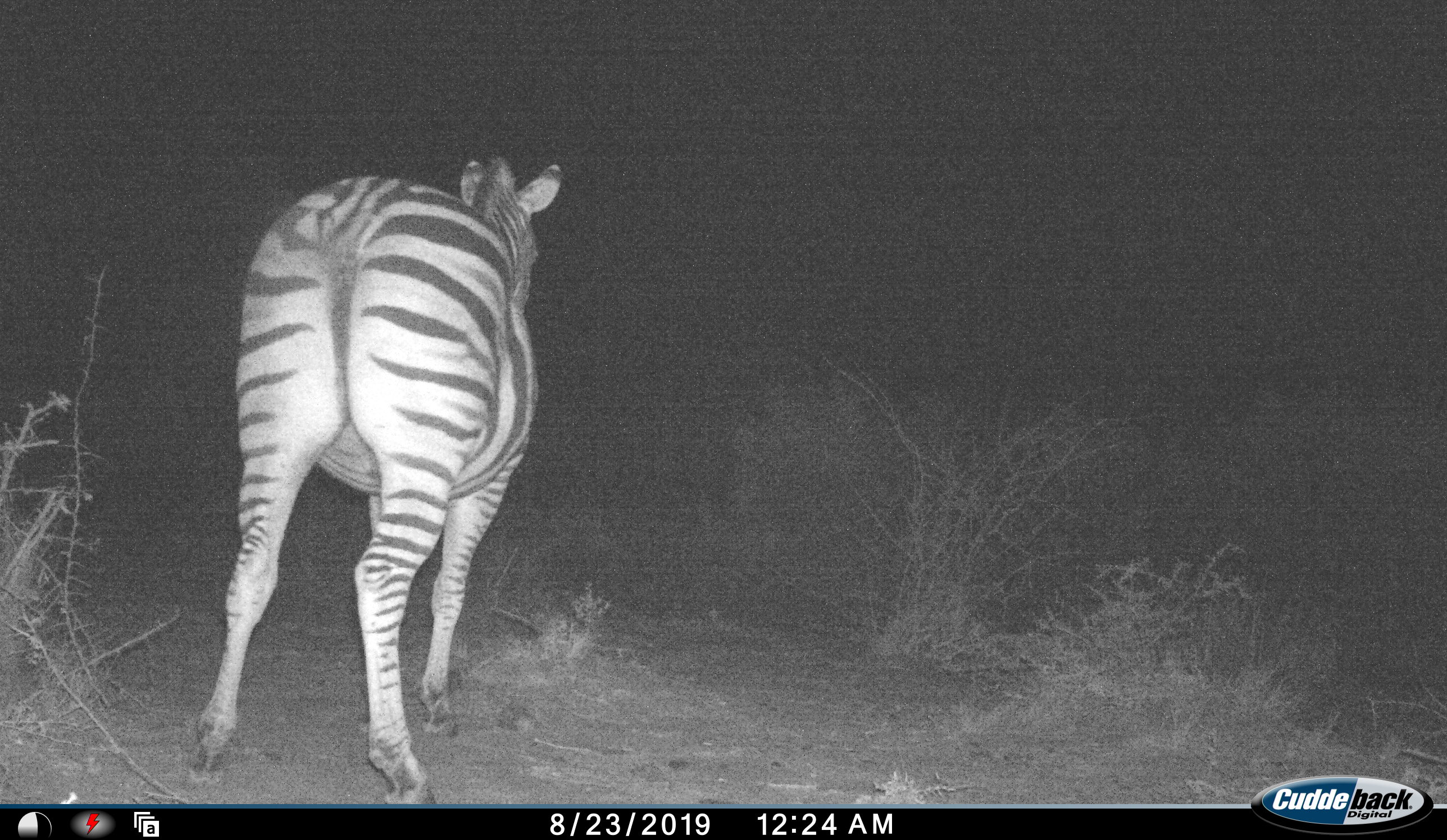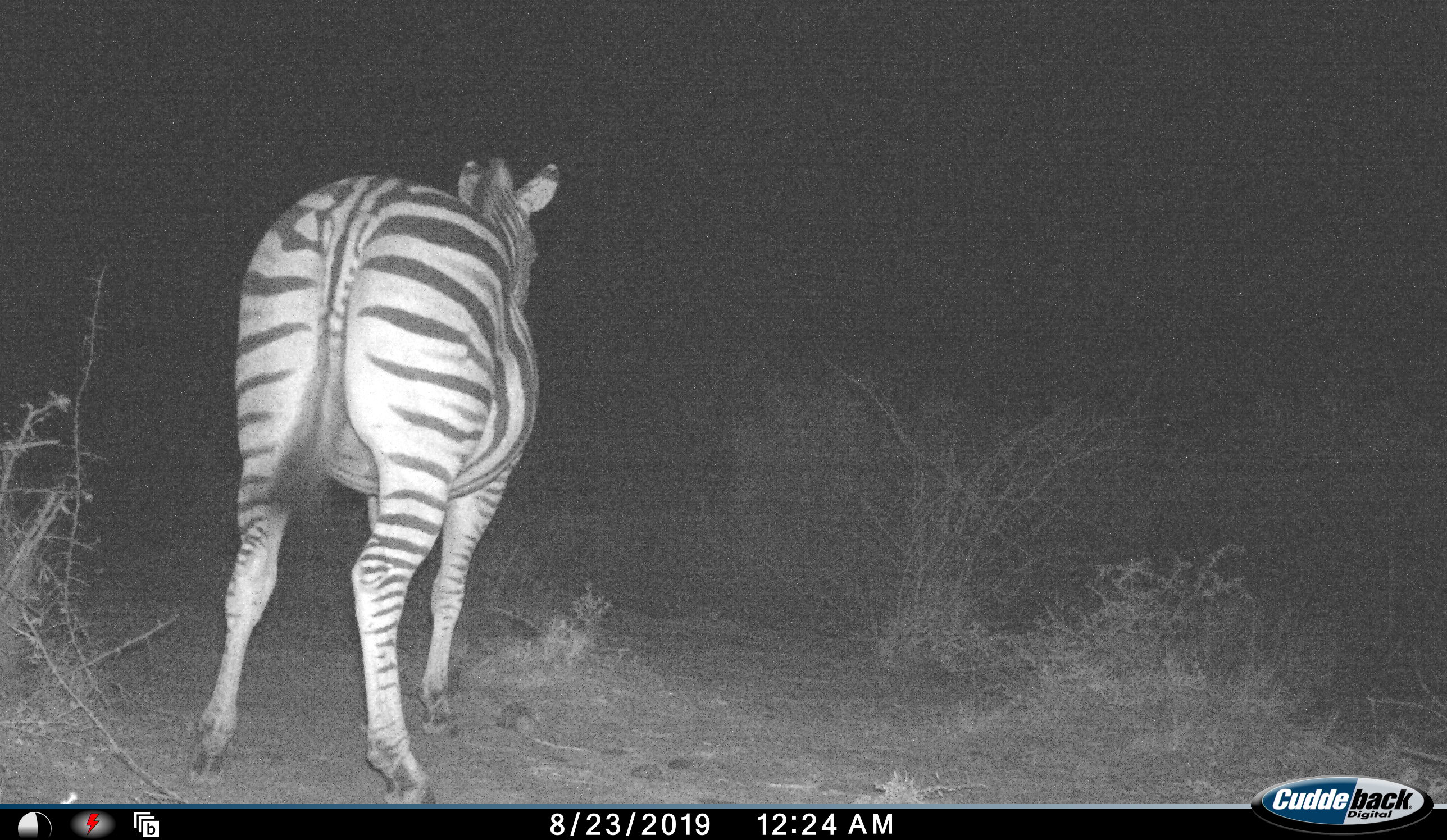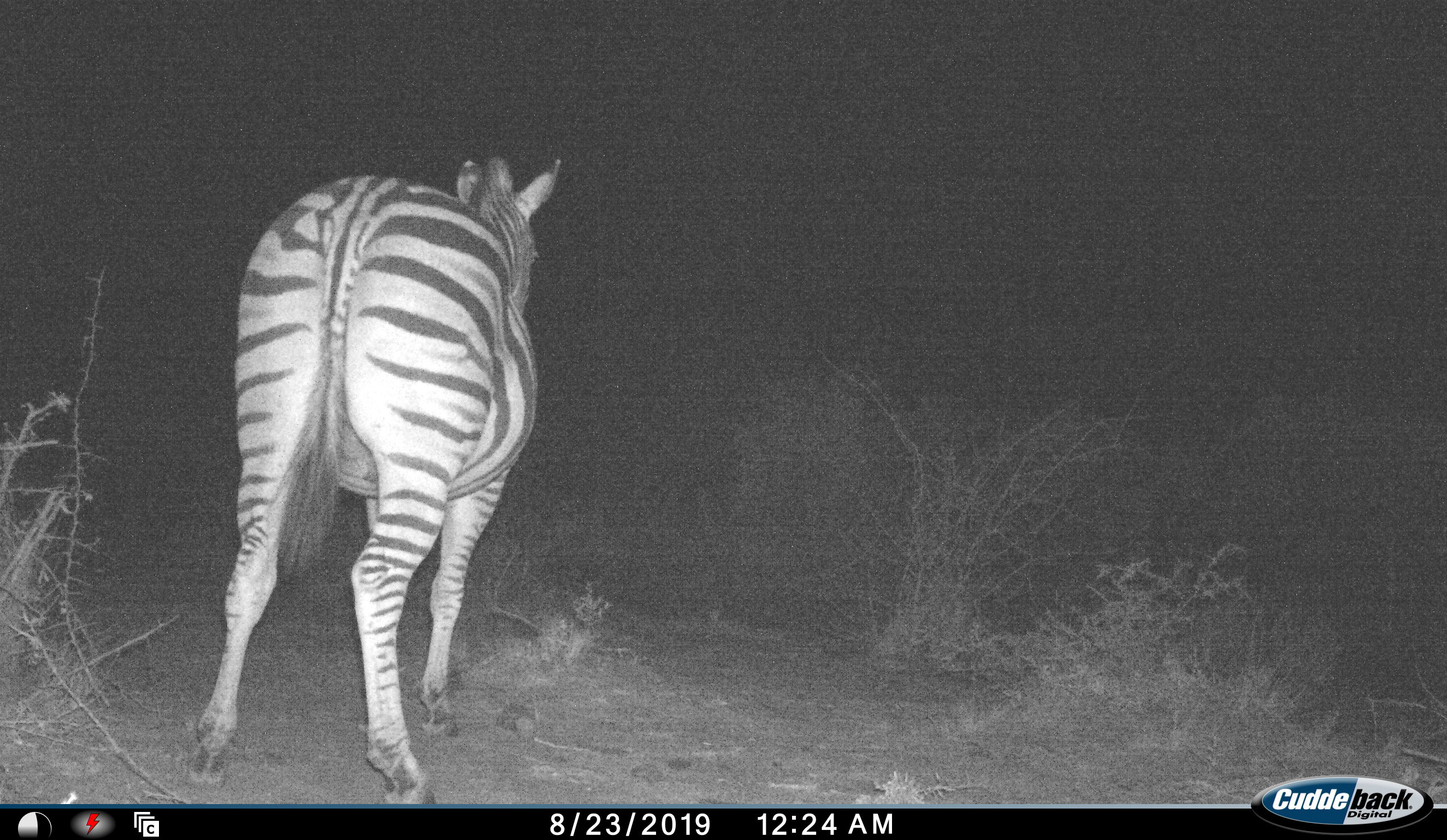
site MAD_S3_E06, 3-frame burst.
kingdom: Animalia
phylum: Chordata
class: Mammalia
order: Perissodactyla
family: Equidae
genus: Equus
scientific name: Equus quagga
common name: plains zebra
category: zebraplains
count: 1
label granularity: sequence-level